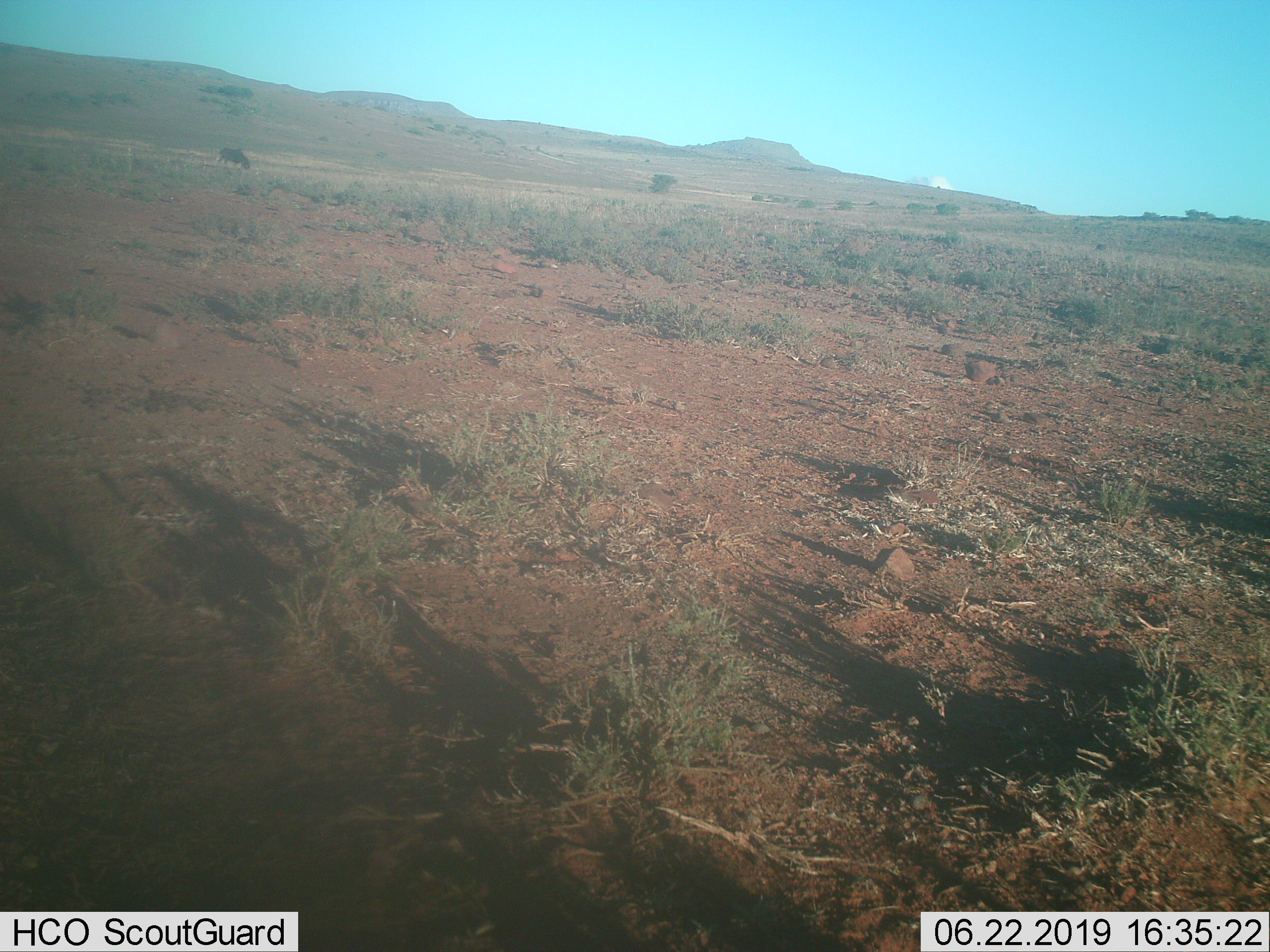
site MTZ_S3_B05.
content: unidentified animal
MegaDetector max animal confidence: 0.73